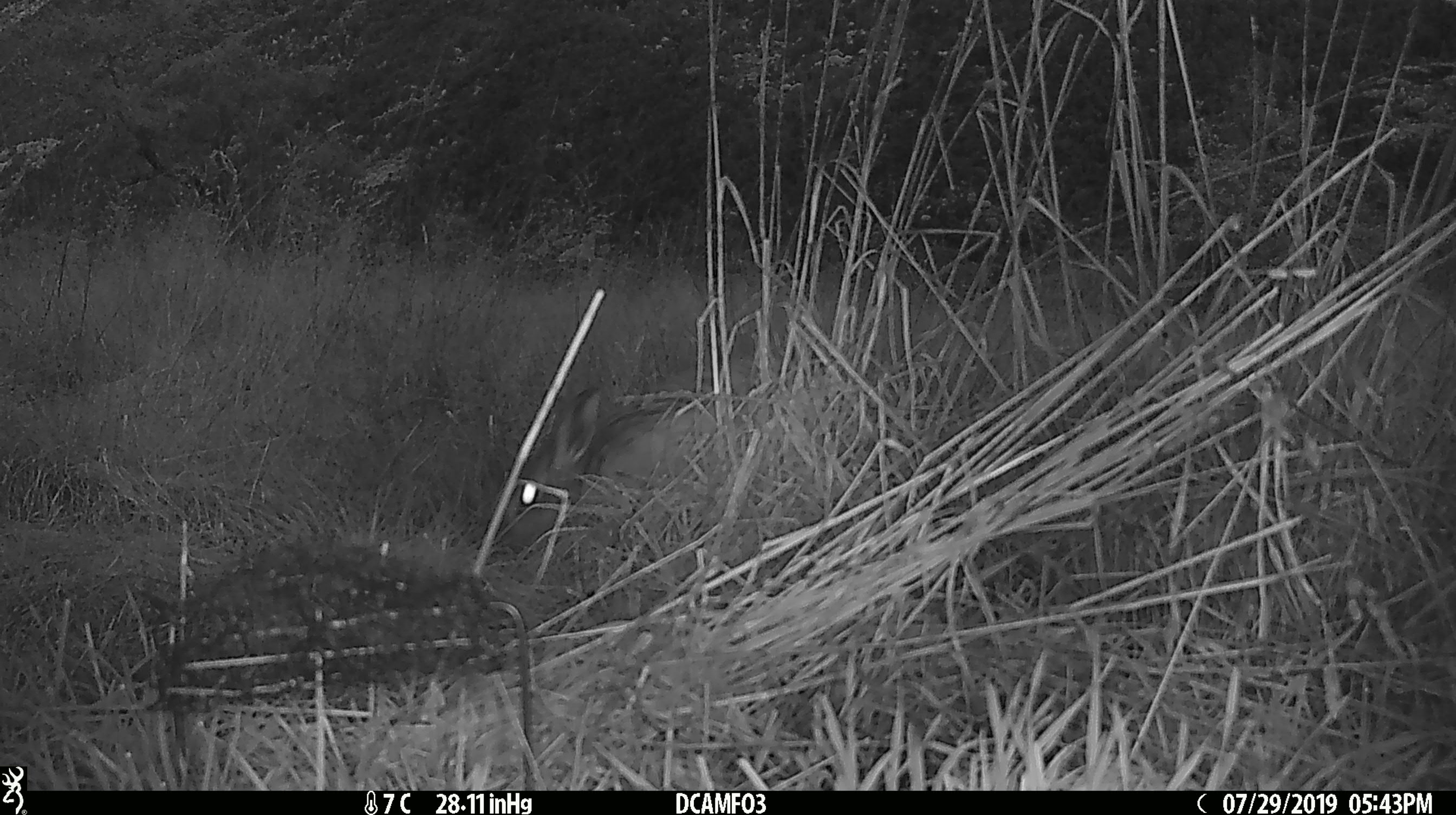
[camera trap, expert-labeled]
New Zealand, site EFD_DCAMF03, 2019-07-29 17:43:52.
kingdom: Animalia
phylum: Chordata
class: Mammalia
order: Lagomorpha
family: Leporidae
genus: Lepus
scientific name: Lepus europaeus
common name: brown hare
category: hare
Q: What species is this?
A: Hare (brown hare) (Lepus europaeus).